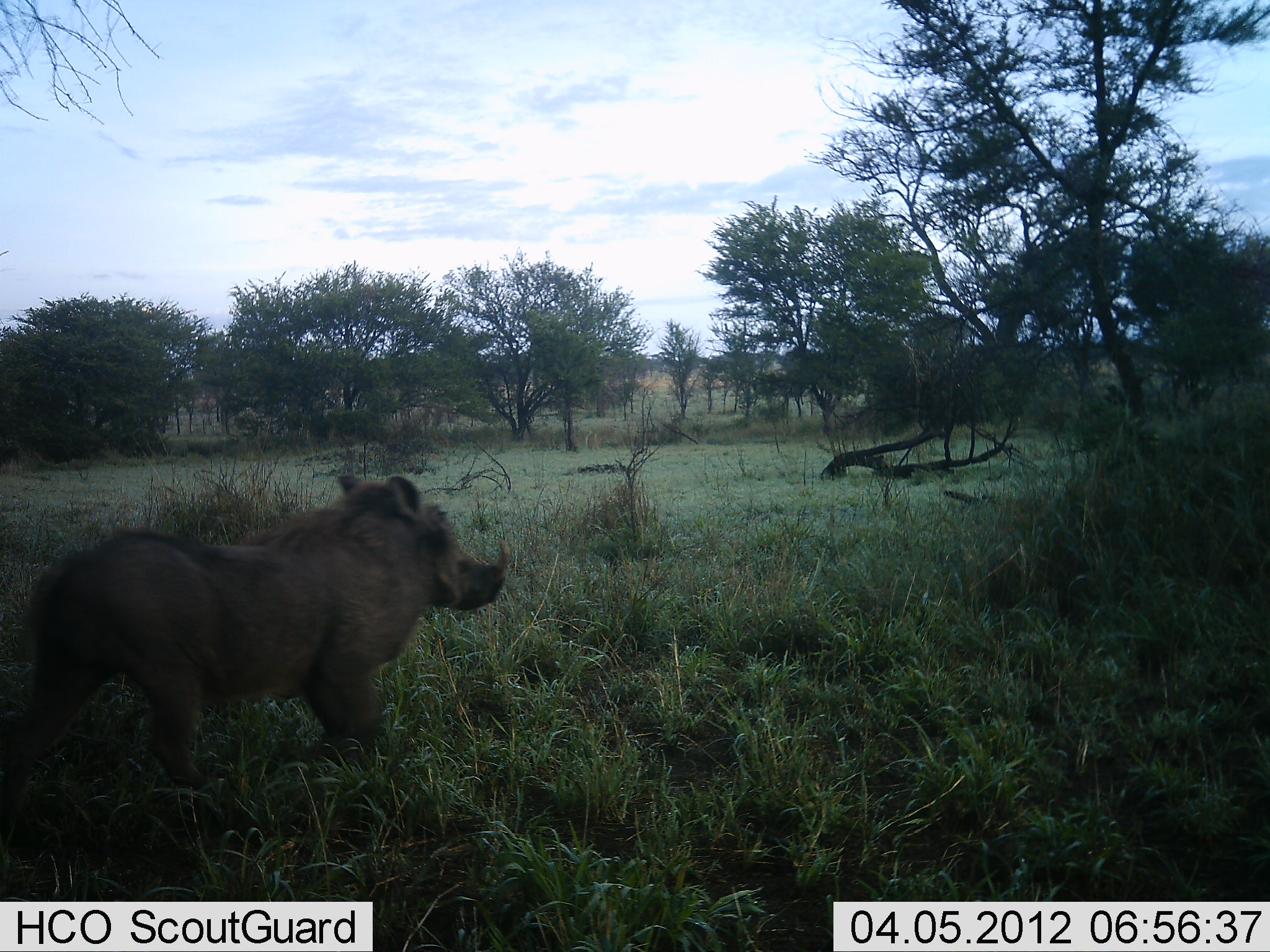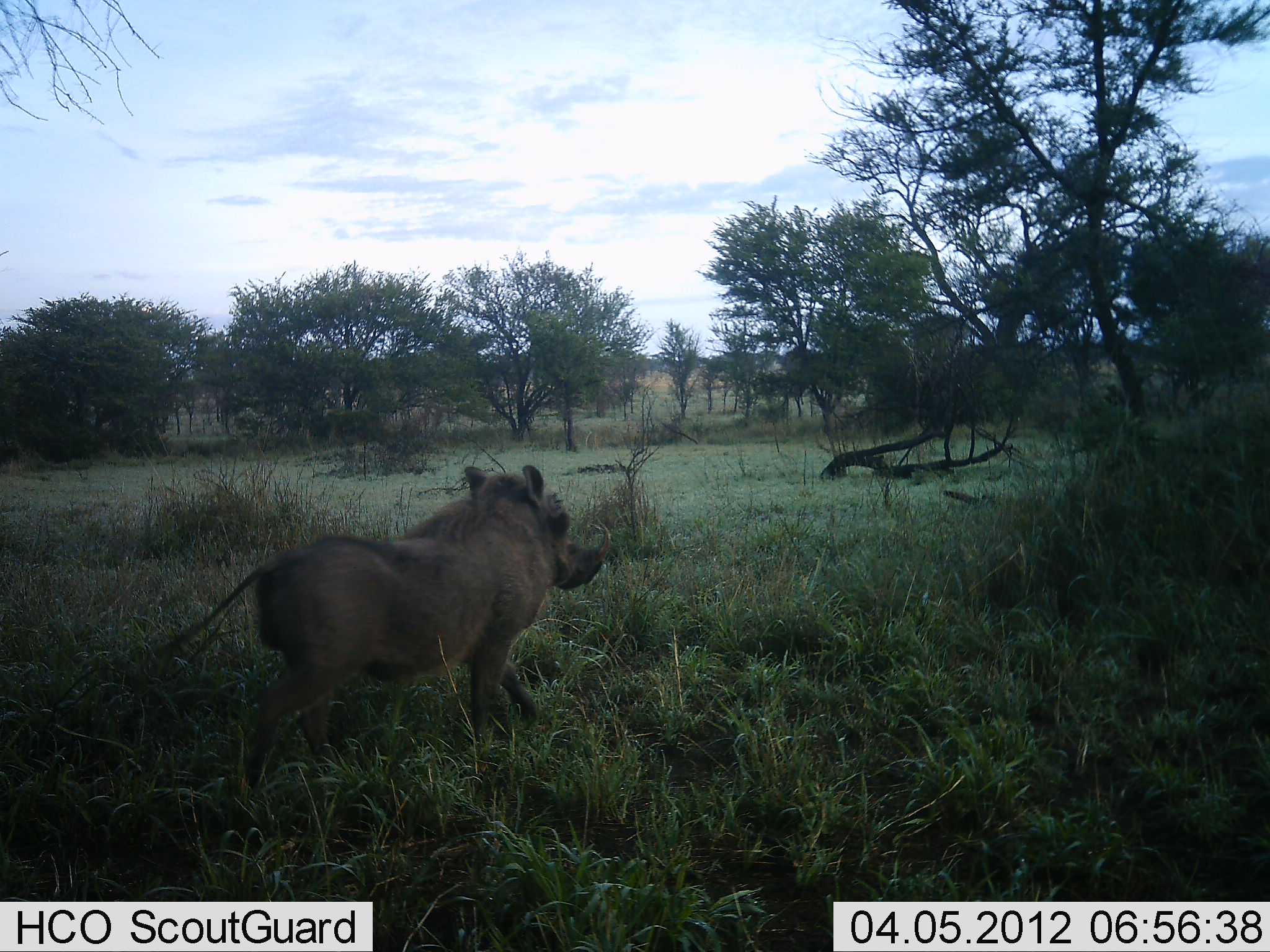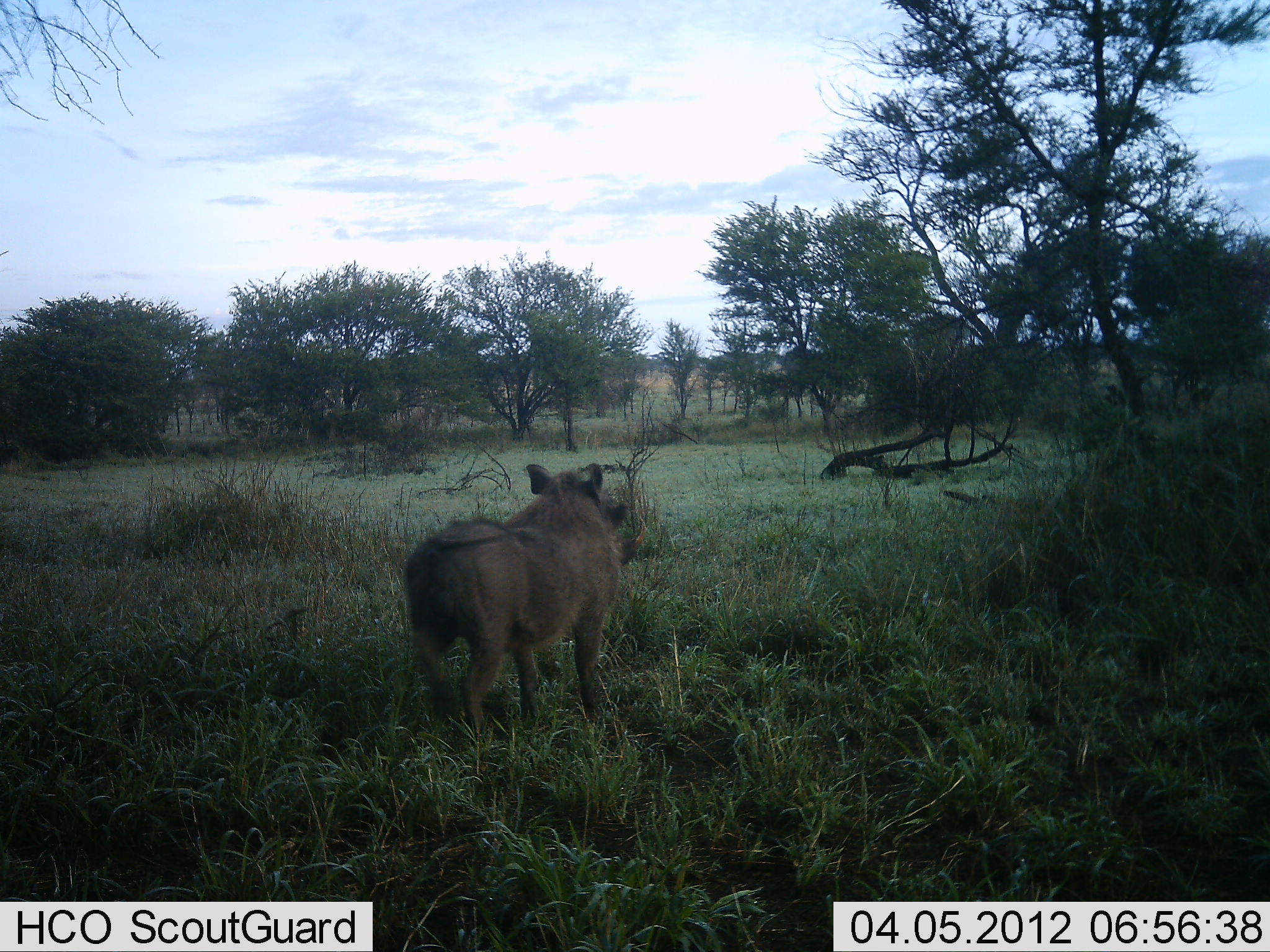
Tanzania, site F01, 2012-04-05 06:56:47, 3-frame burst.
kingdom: Animalia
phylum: Chordata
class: Mammalia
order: Artiodactyla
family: Suidae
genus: Phacochoerus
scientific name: Phacochoerus africanus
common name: warthog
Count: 1.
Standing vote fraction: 5%.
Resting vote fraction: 0%.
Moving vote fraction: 95%.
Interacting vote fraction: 0%.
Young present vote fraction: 0%.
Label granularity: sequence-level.